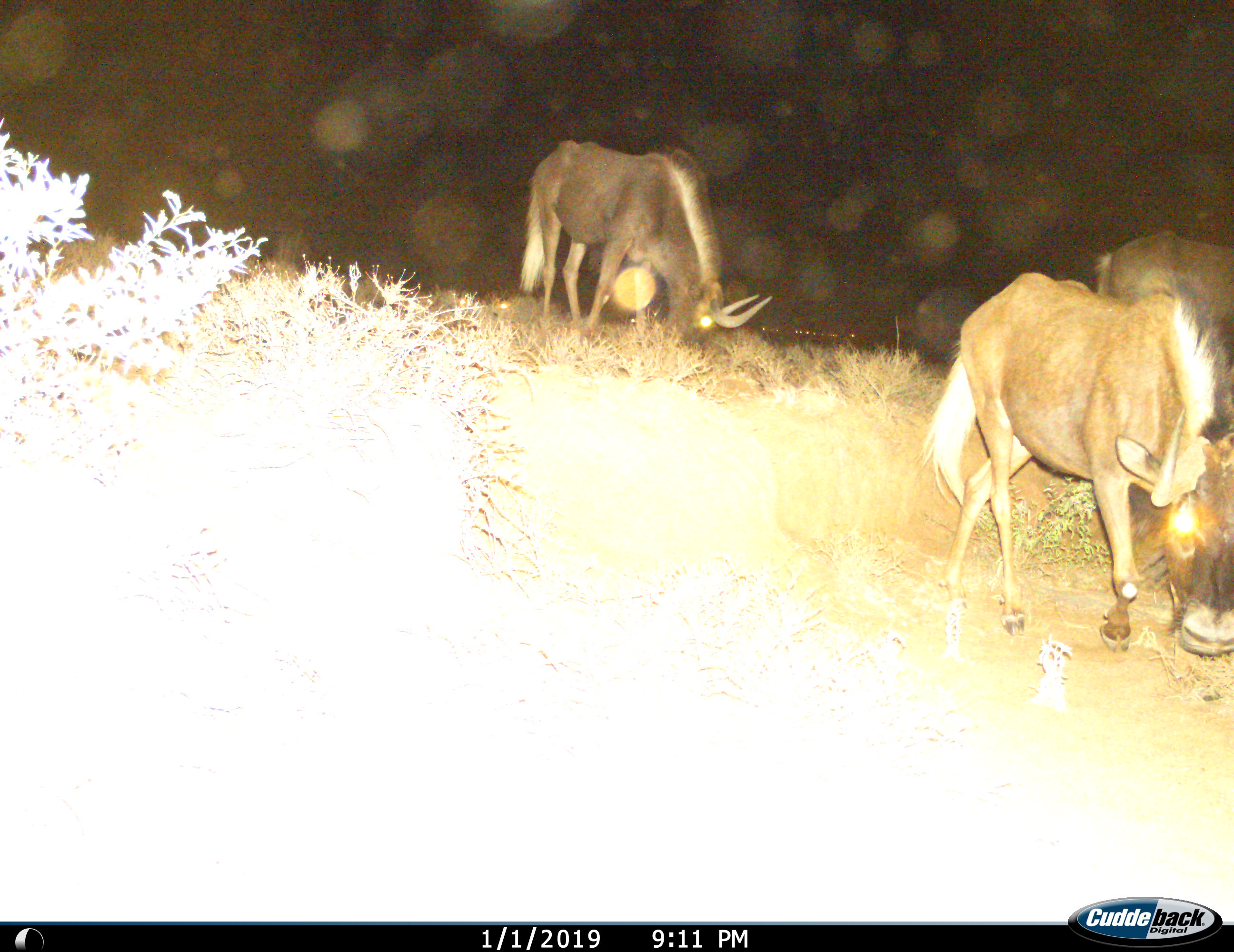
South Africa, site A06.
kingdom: Animalia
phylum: Chordata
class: Mammalia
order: Artiodactyla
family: Bovidae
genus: Connochaetes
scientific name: Connochaetes gnou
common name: black wildebeest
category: wildebeestblack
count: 3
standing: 29%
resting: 0%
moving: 57%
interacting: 0%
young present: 0%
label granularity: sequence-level